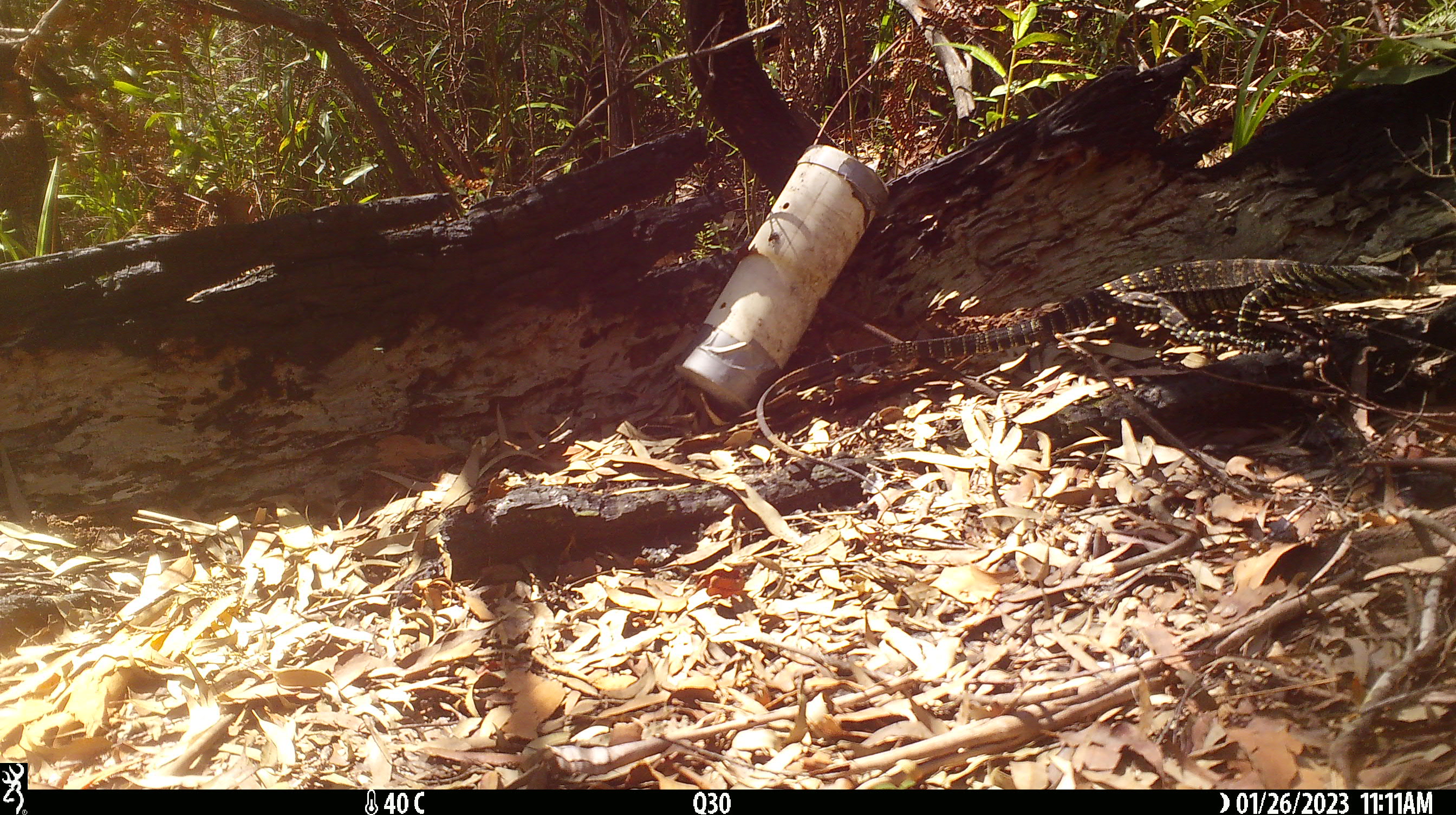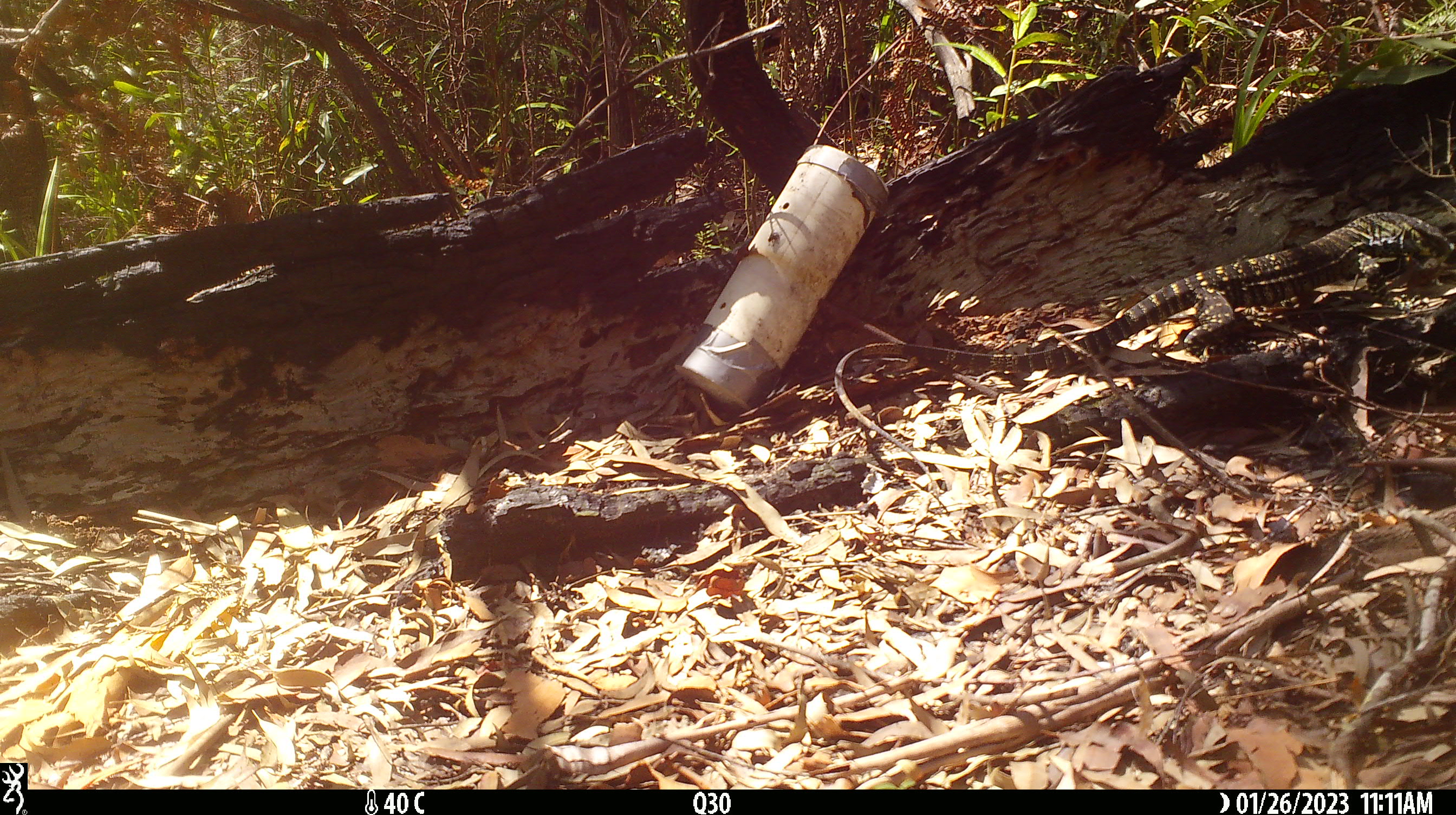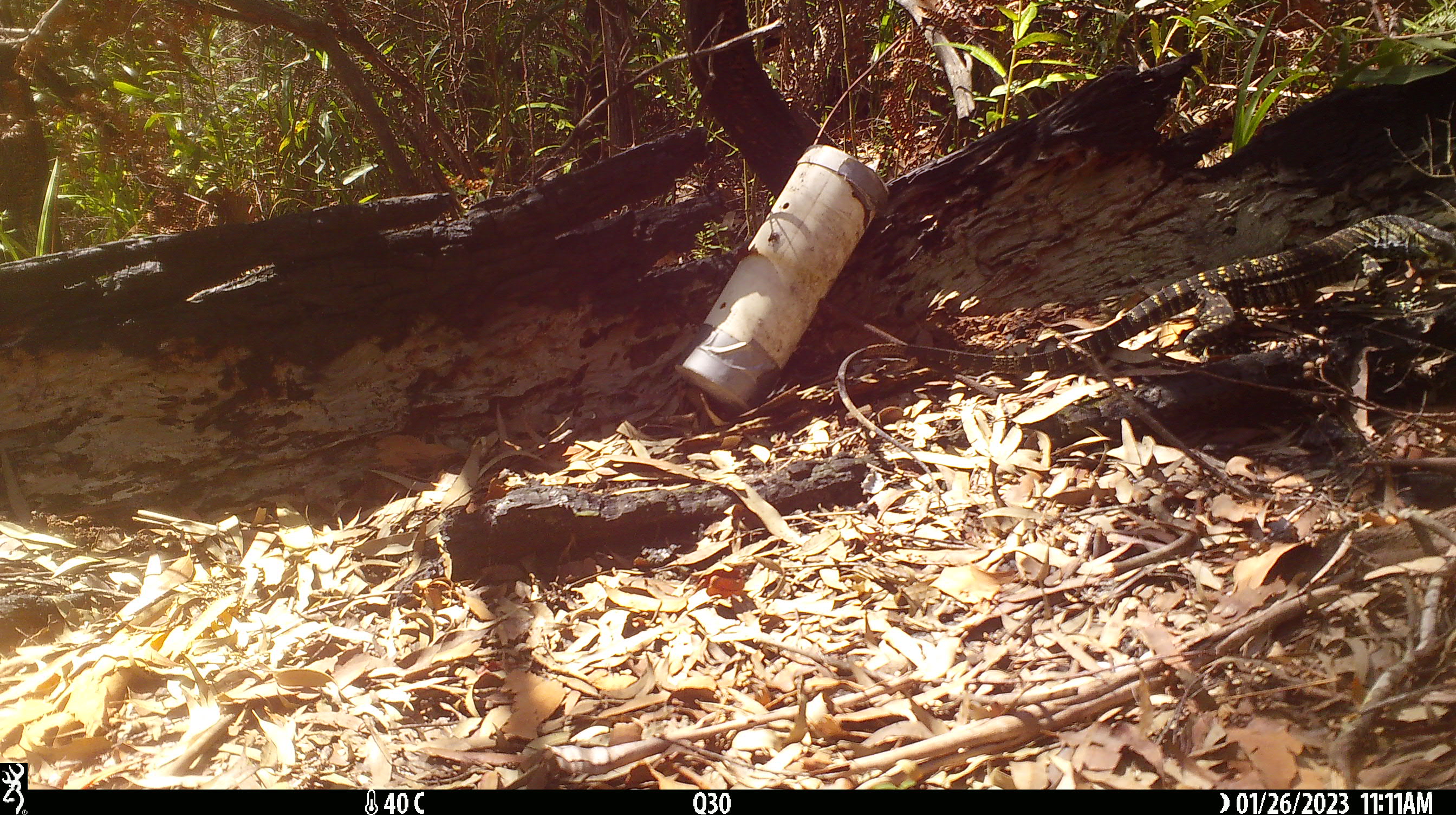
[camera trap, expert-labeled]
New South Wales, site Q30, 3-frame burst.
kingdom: Animalia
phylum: Chordata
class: Reptilia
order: Squamata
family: Varanidae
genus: Varanus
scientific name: Varanus varius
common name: lace monitor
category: goanna